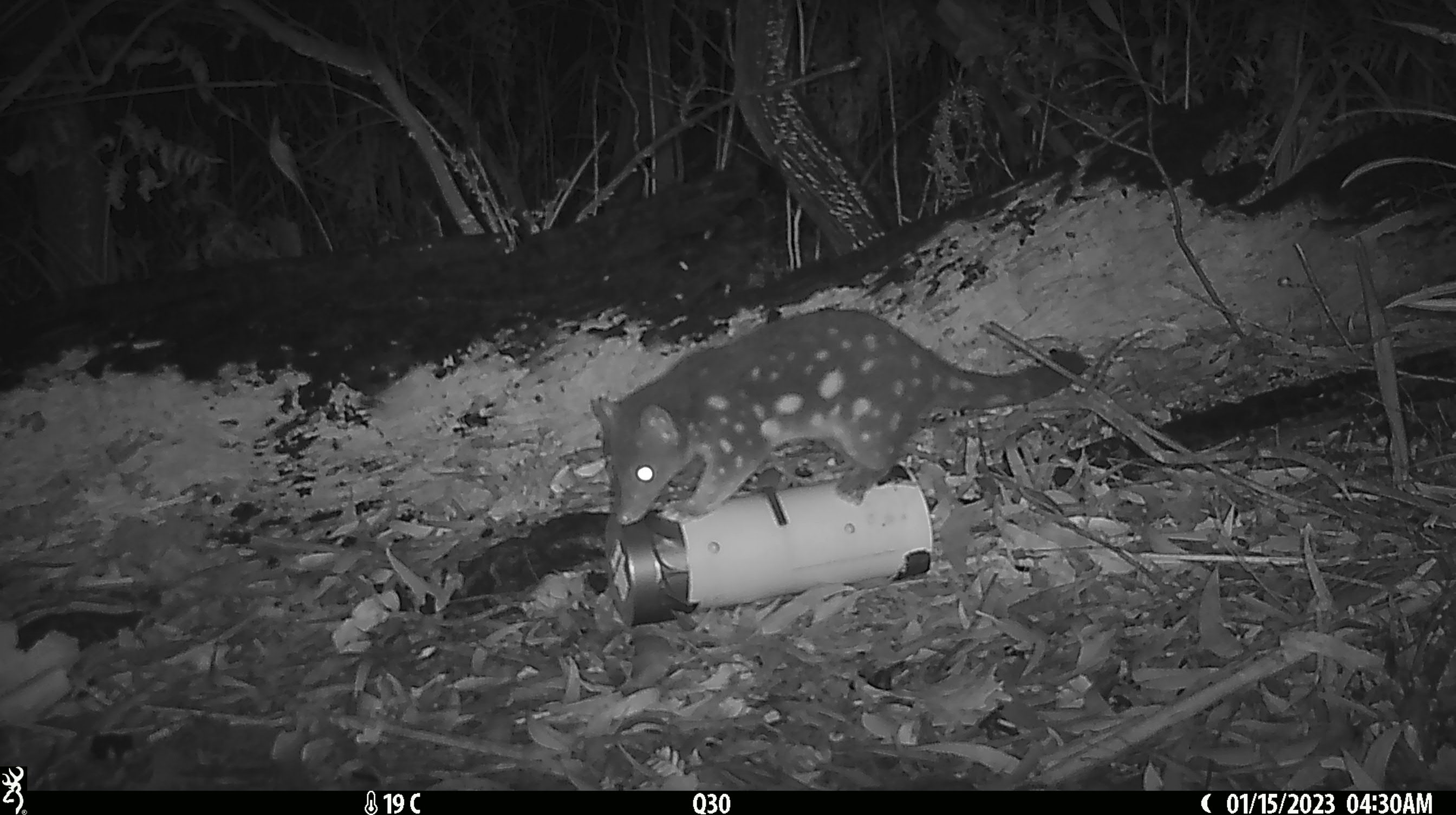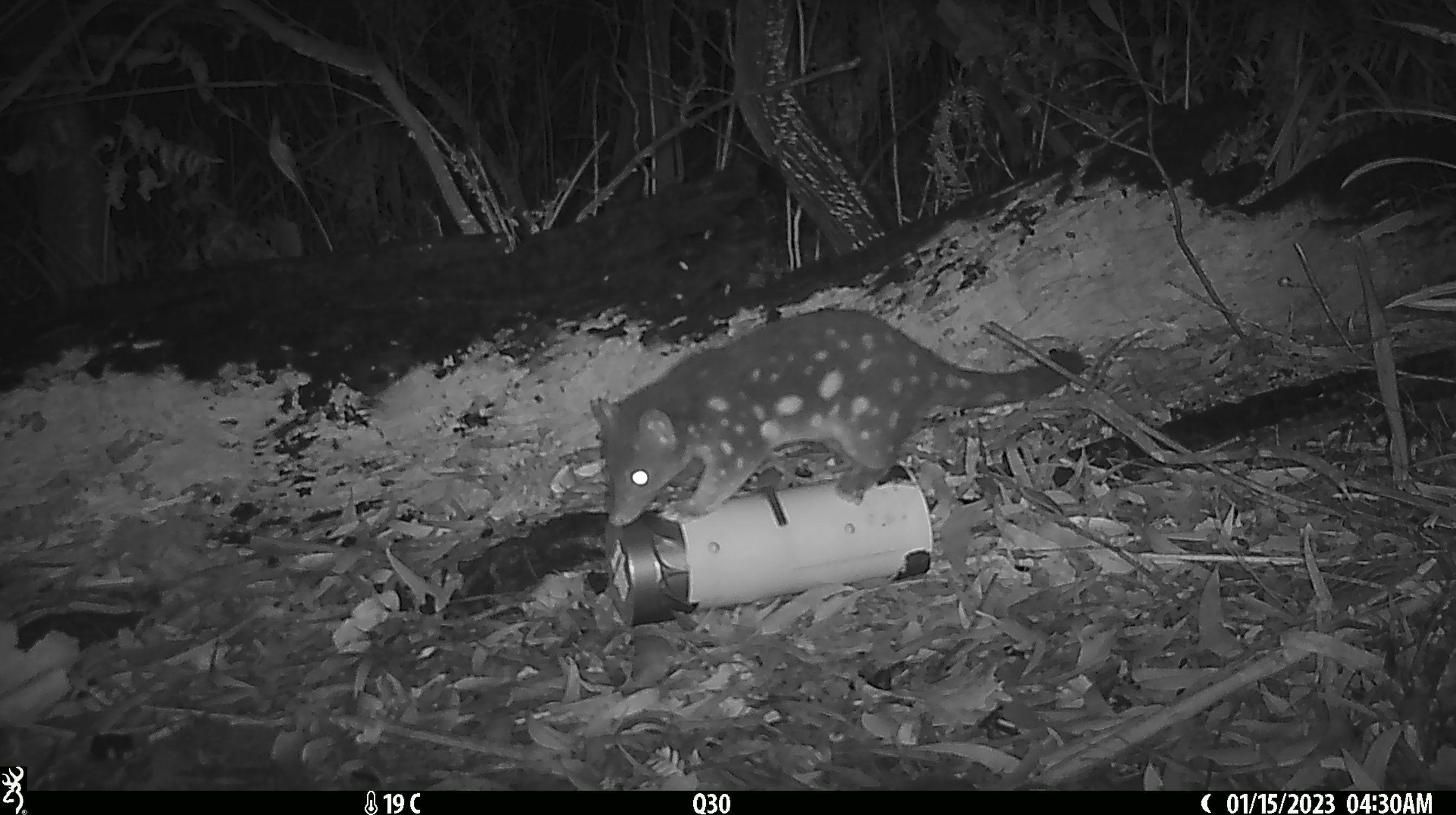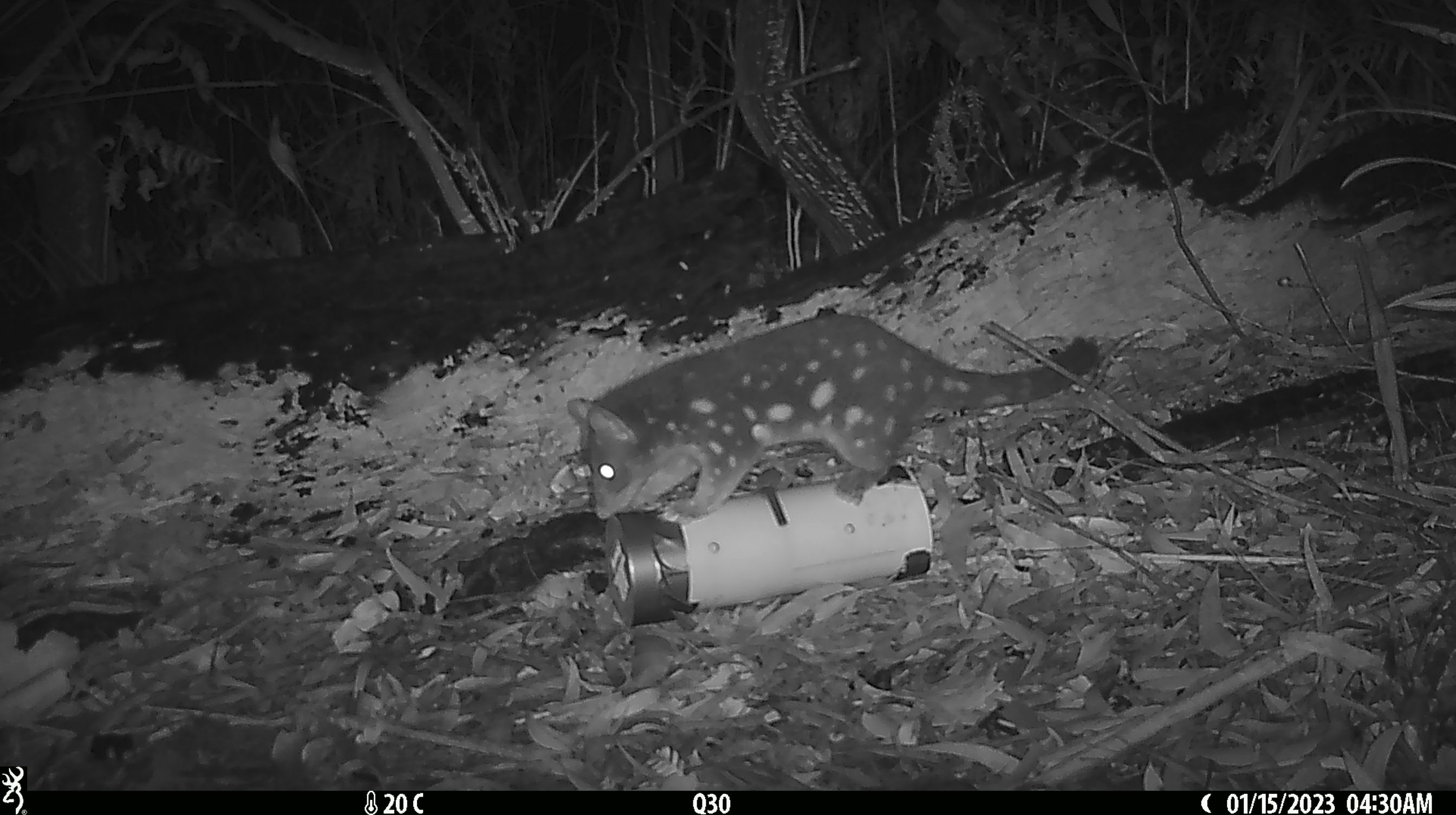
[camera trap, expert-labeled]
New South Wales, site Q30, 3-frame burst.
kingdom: Animalia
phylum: Chordata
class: Mammalia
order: Dasyuromorphia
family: Dasyuridae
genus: Dasyurus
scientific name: Dasyurus maculatus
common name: spotted-tailed quoll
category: quoll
Quoll (spotted-tailed quoll) (Dasyurus maculatus).